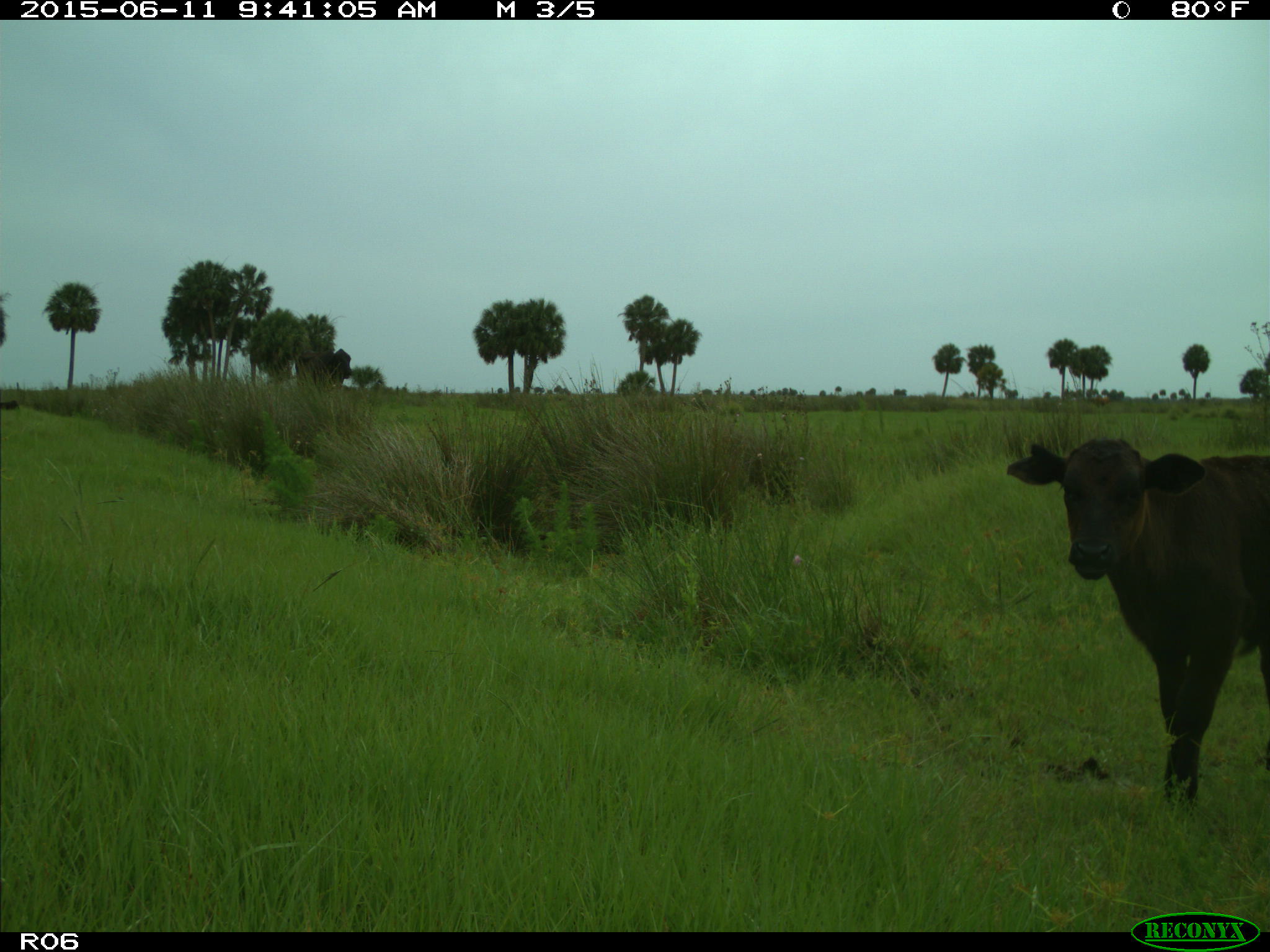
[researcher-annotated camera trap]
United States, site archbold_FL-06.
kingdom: Animalia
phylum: Chordata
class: Mammalia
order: Artiodactyla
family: Bovidae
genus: Bos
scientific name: Bos taurus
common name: domestic cow